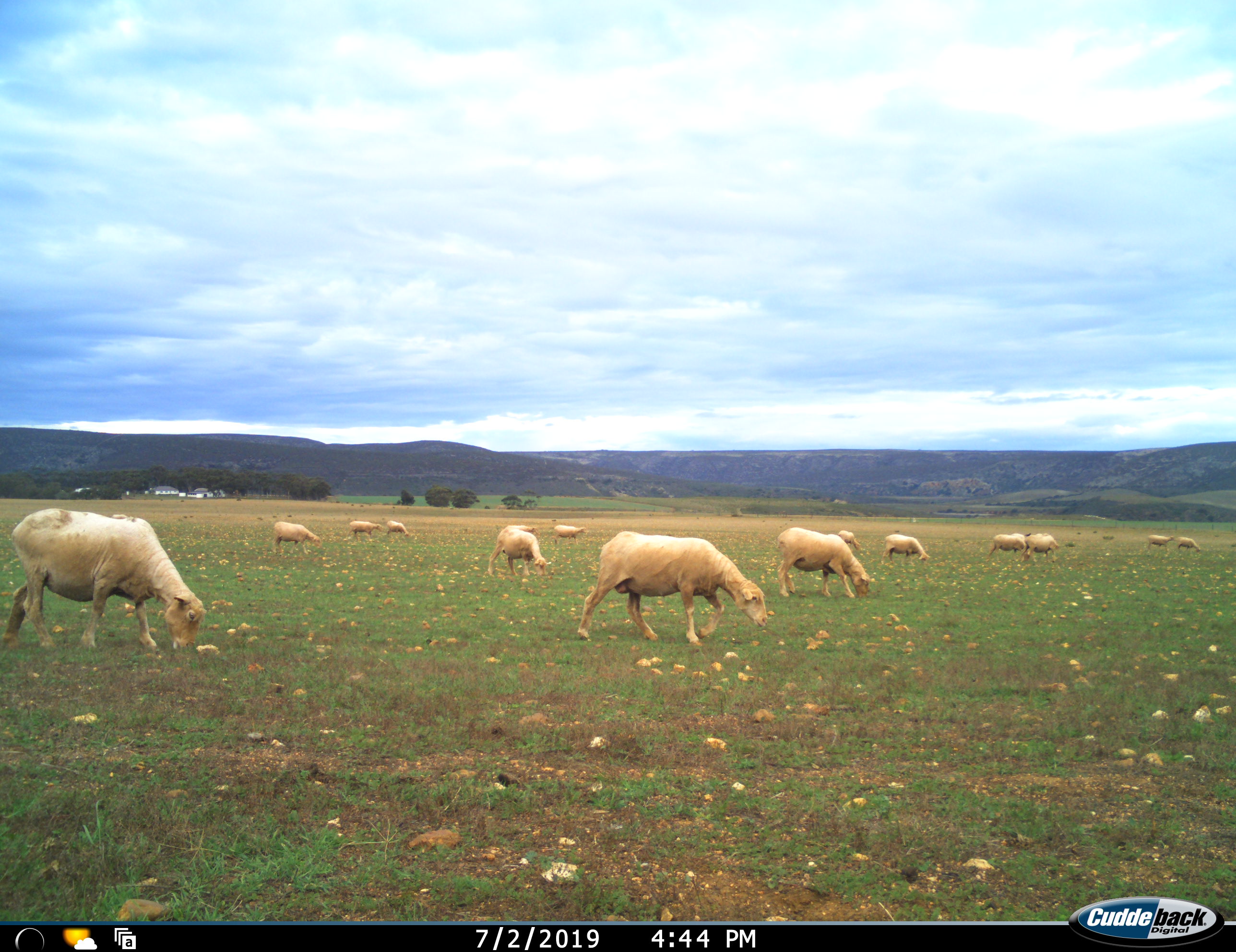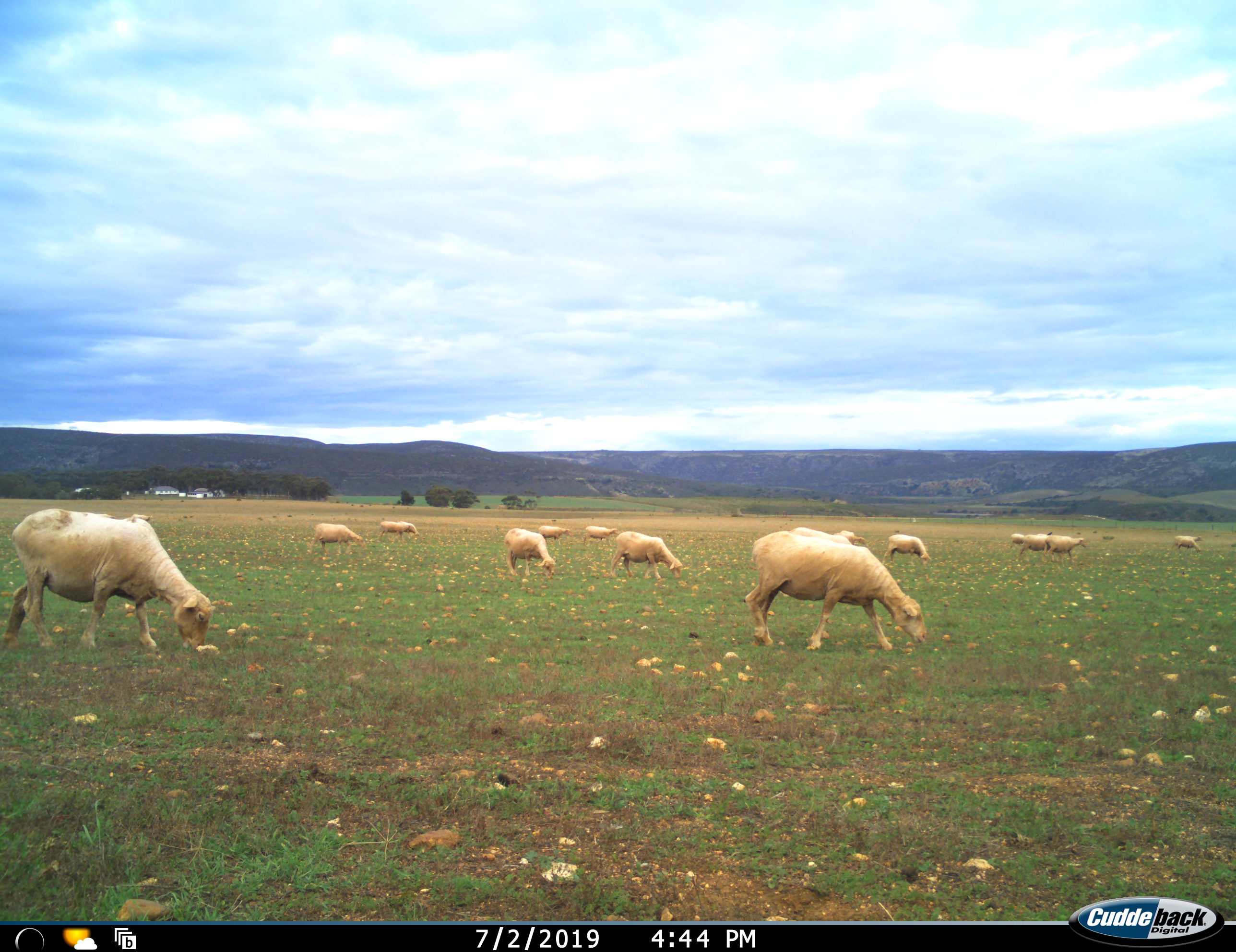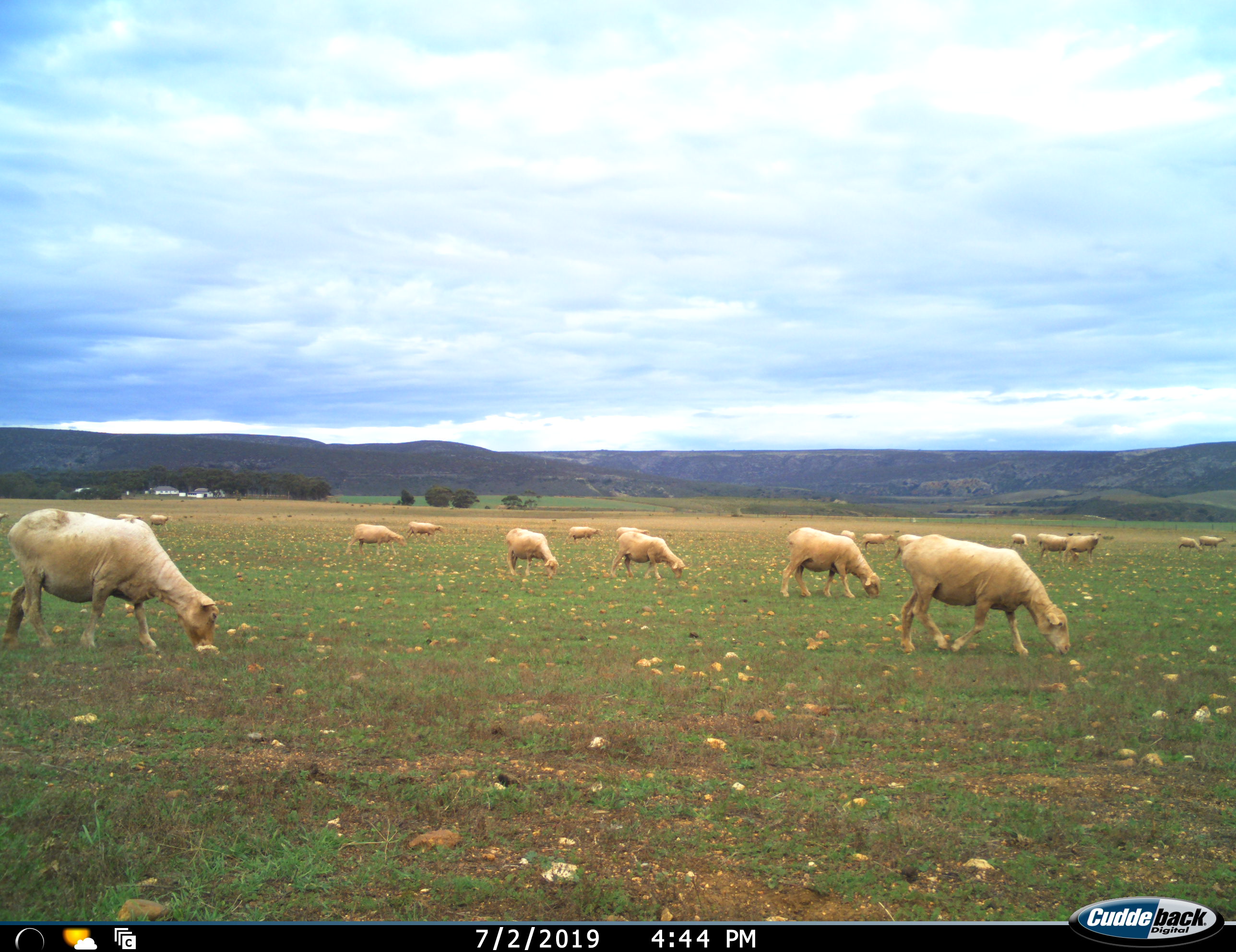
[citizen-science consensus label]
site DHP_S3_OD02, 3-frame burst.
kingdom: Animalia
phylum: Chordata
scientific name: Vertebrata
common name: domestic animal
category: domesticanimal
Domesticanimal (domestic animal) (Vertebrata), count 11-50. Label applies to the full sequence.